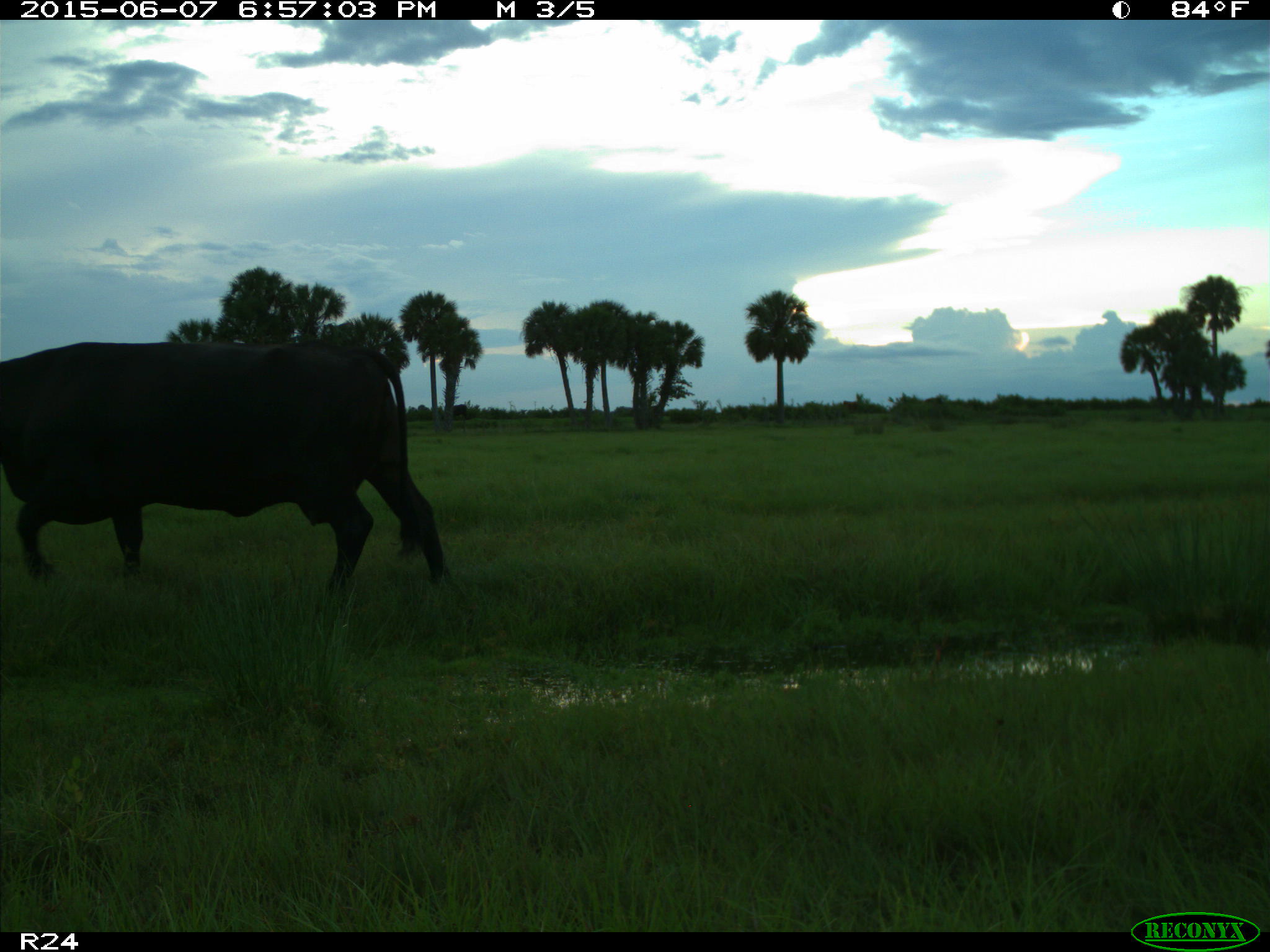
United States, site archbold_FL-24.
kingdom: Animalia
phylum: Chordata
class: Mammalia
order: Artiodactyla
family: Bovidae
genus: Bos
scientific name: Bos taurus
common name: domestic cow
Bos taurus (domestic cow).